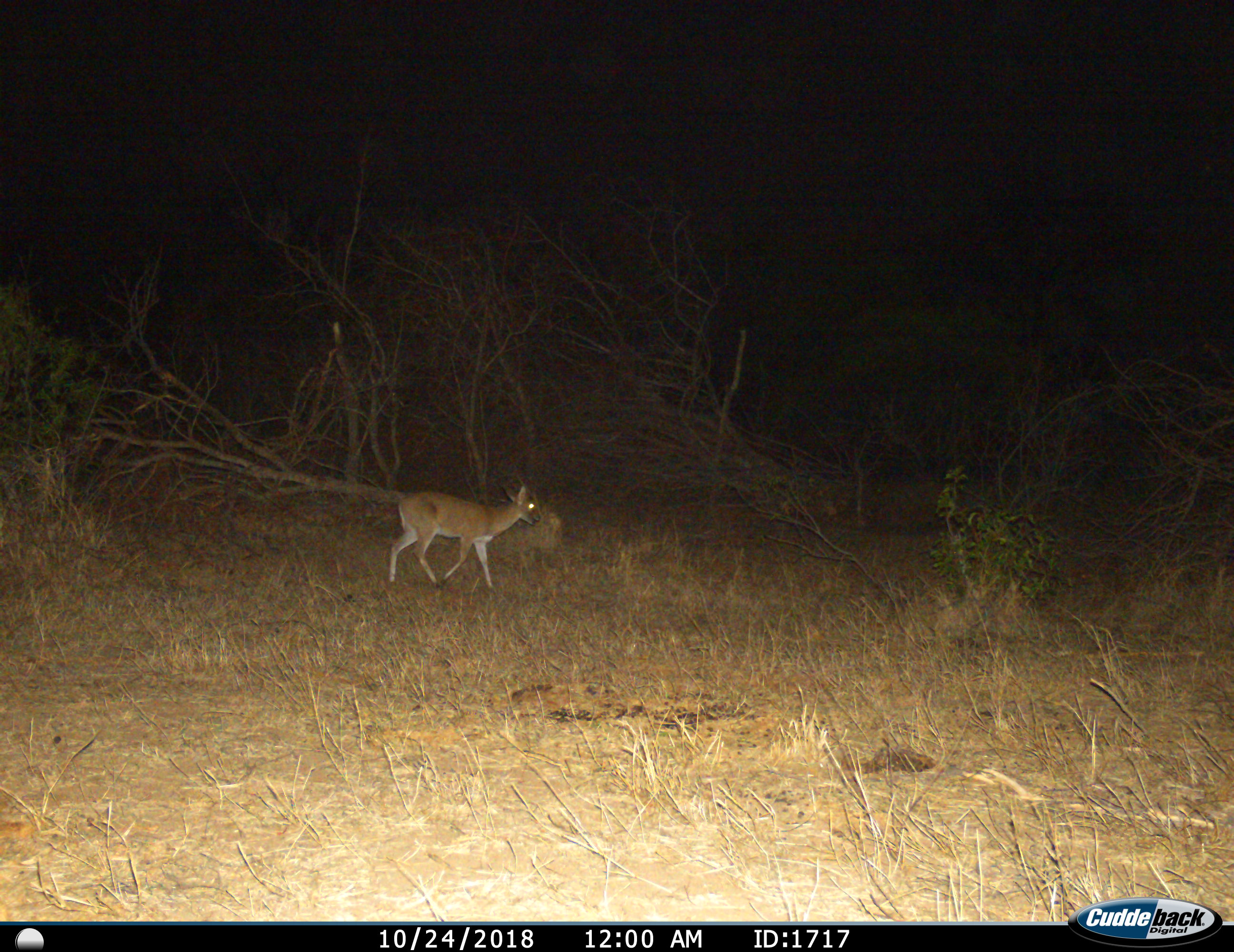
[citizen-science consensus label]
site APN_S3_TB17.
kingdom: Animalia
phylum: Chordata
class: Mammalia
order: Artiodactyla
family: Bovidae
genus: Sylvicapra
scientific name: Sylvicapra grimmia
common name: common duiker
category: duikercommongrey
Duikercommongrey (common duiker) (Sylvicapra grimmia), count 1. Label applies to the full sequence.